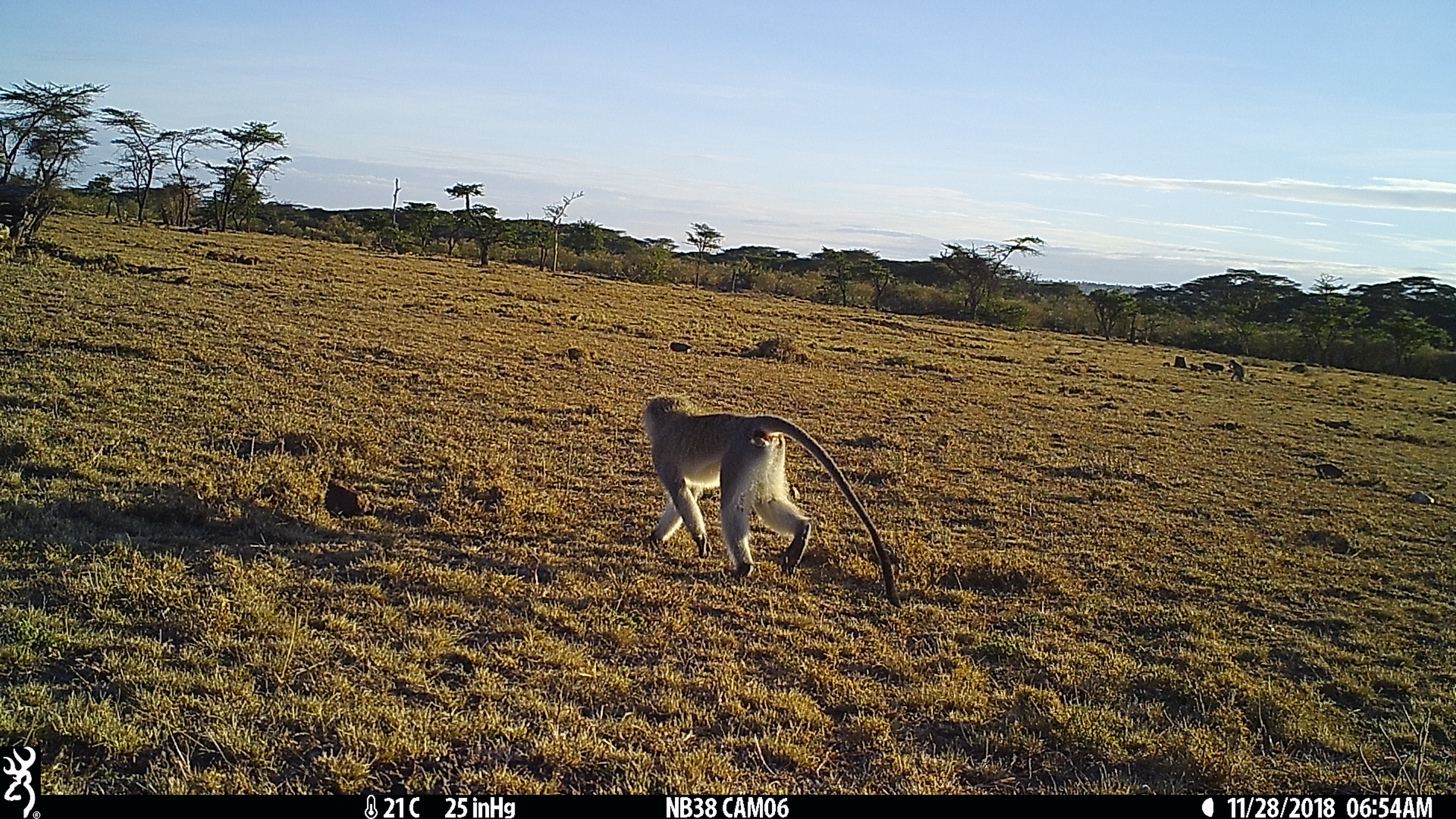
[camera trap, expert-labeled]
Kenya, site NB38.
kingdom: Animalia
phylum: Chordata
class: Mammalia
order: Primates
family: Cercopithecidae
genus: Chlorocebus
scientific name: Chlorocebus pygerythrus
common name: vervet monkey